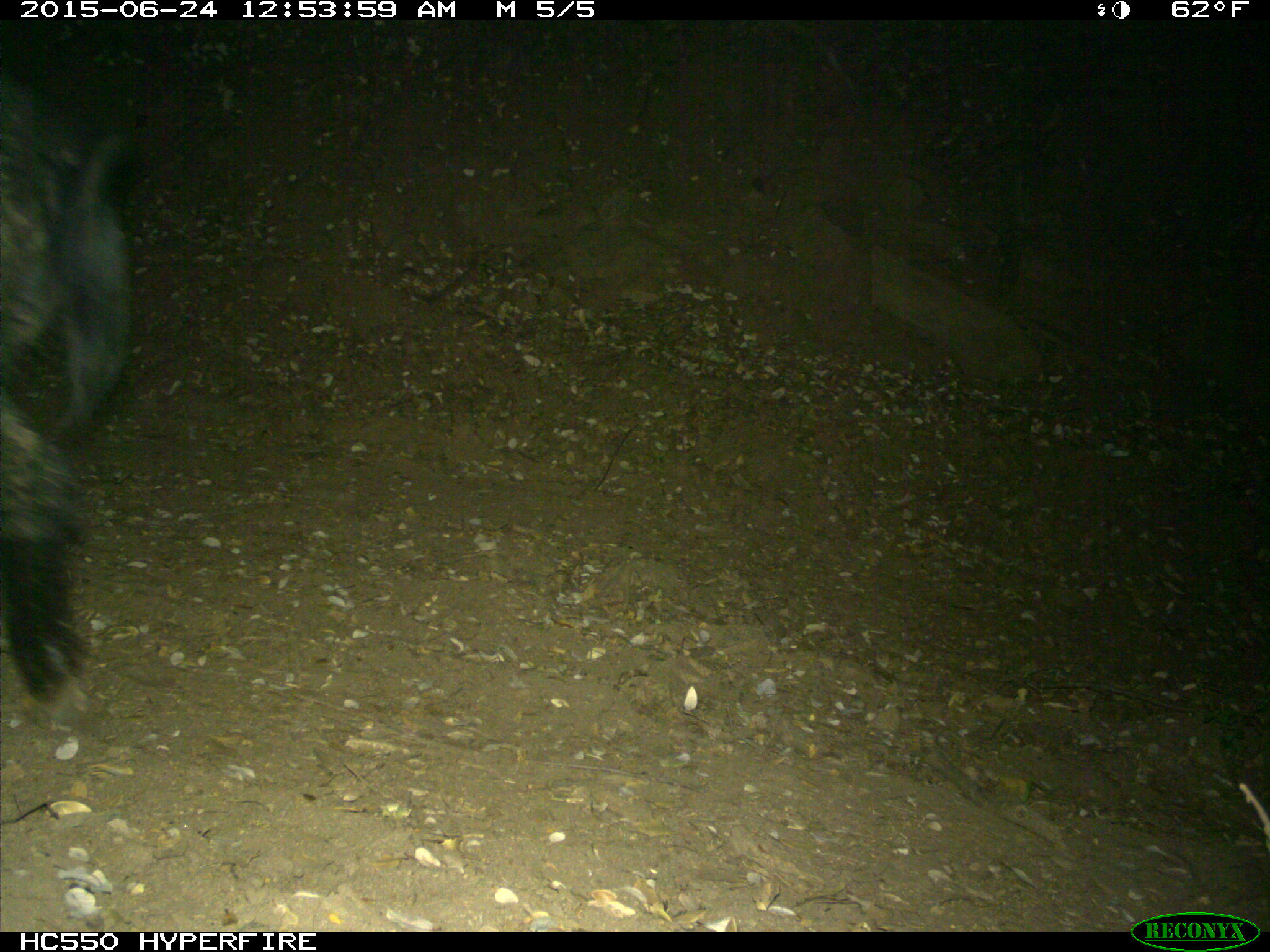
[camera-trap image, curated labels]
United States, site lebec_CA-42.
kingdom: Animalia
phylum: Chordata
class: Mammalia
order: Artiodactyla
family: Suidae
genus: Sus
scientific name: Sus scrofa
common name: wild boar